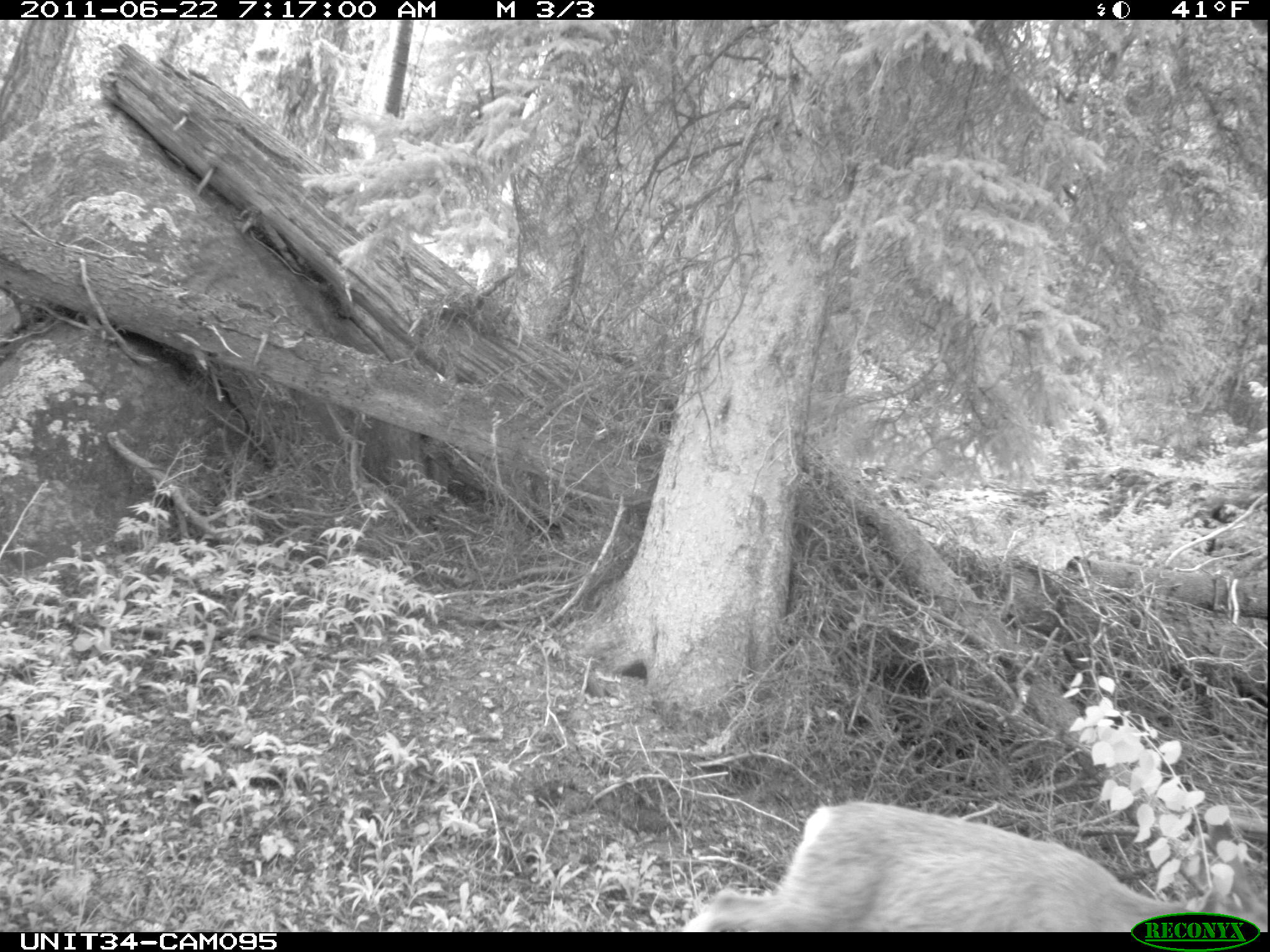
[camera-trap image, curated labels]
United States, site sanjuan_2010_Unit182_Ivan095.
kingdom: Animalia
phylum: Chordata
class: Mammalia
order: Artiodactyla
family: Cervidae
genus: Odocoileus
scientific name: Odocoileus hemionus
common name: mule deer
Odocoileus hemionus (mule deer).